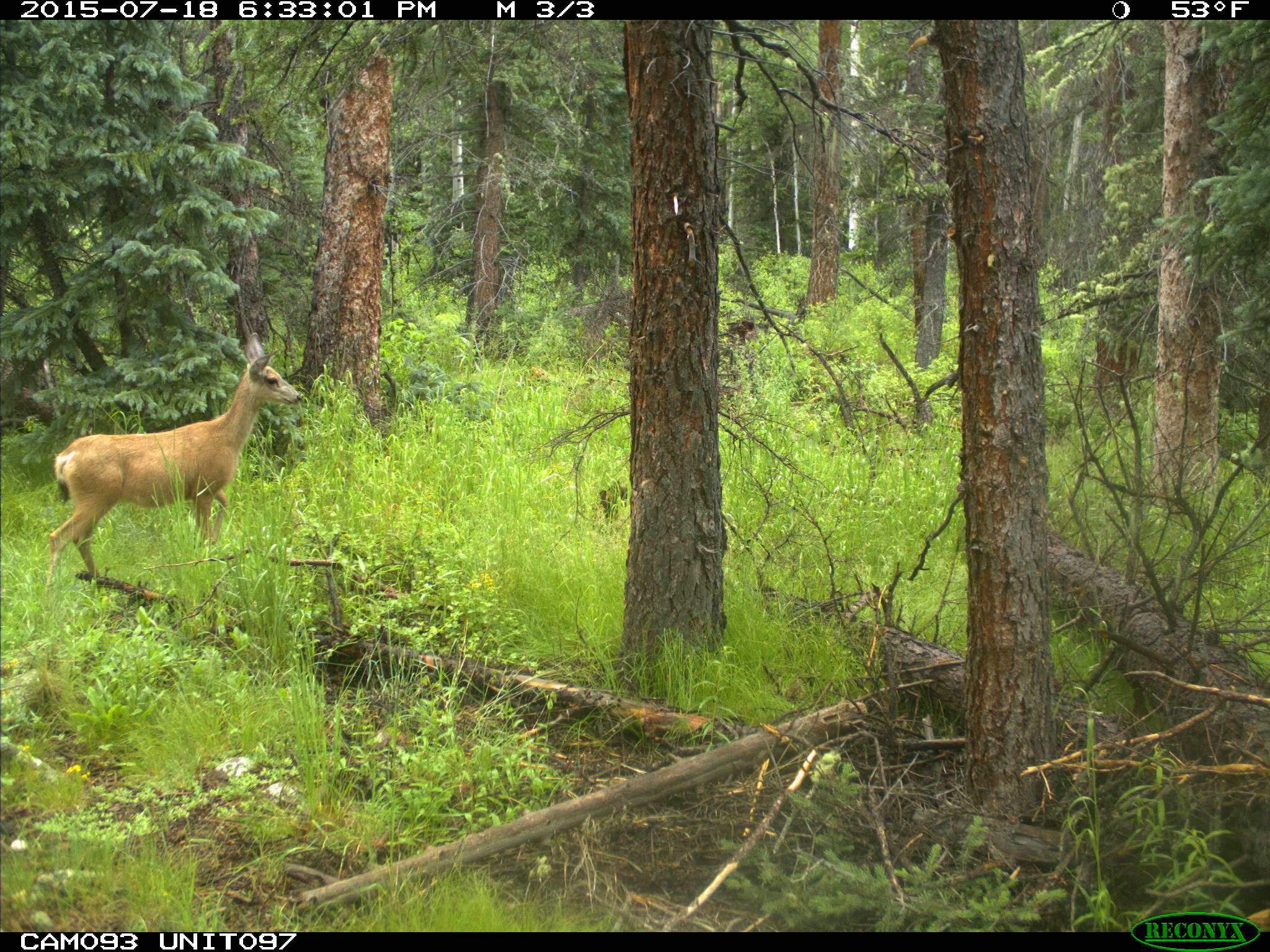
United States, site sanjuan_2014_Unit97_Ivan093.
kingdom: Animalia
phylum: Chordata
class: Mammalia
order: Artiodactyla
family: Cervidae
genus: Odocoileus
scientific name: Odocoileus hemionus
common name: mule deer